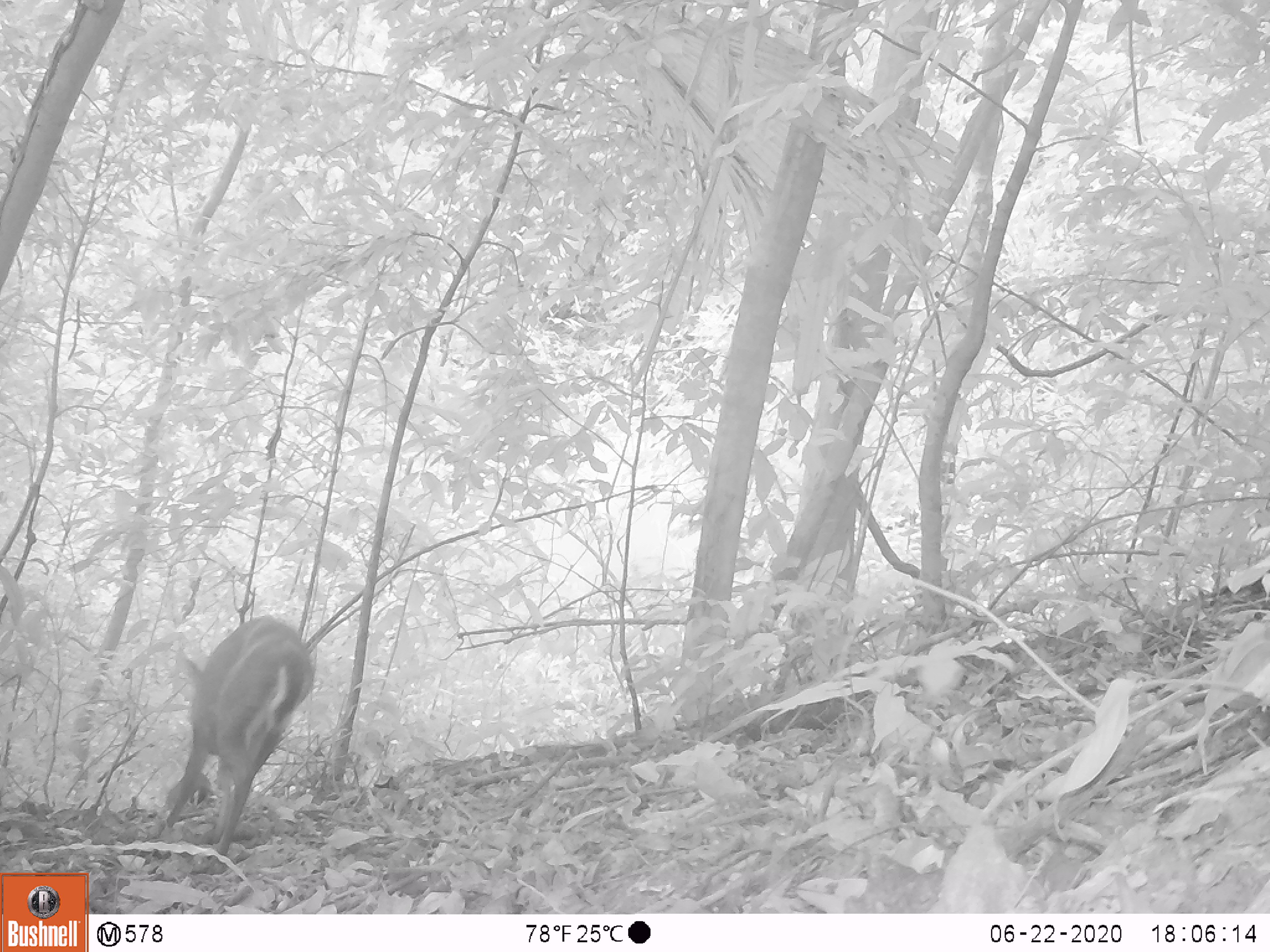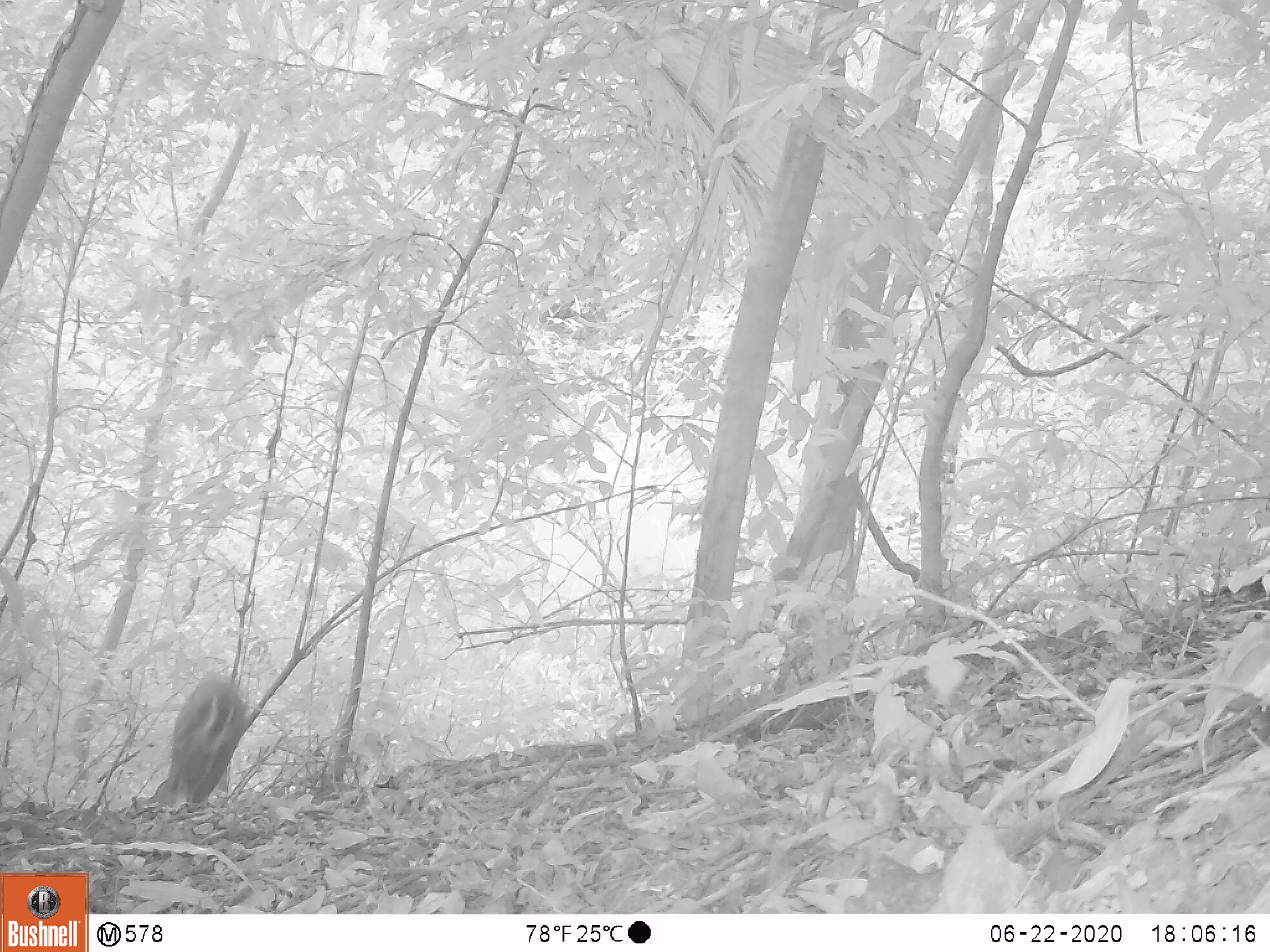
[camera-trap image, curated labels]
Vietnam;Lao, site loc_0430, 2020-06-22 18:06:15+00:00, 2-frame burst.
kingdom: Animalia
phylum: Chordata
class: Mammalia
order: Artiodactyla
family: Cervidae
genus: Muntiacus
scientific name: Muntiacus rooseveltorum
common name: roosevelt's muntjac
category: roosevelts muntjac group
Roosevelts muntjac group (roosevelt's muntjac) (Muntiacus rooseveltorum). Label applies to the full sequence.